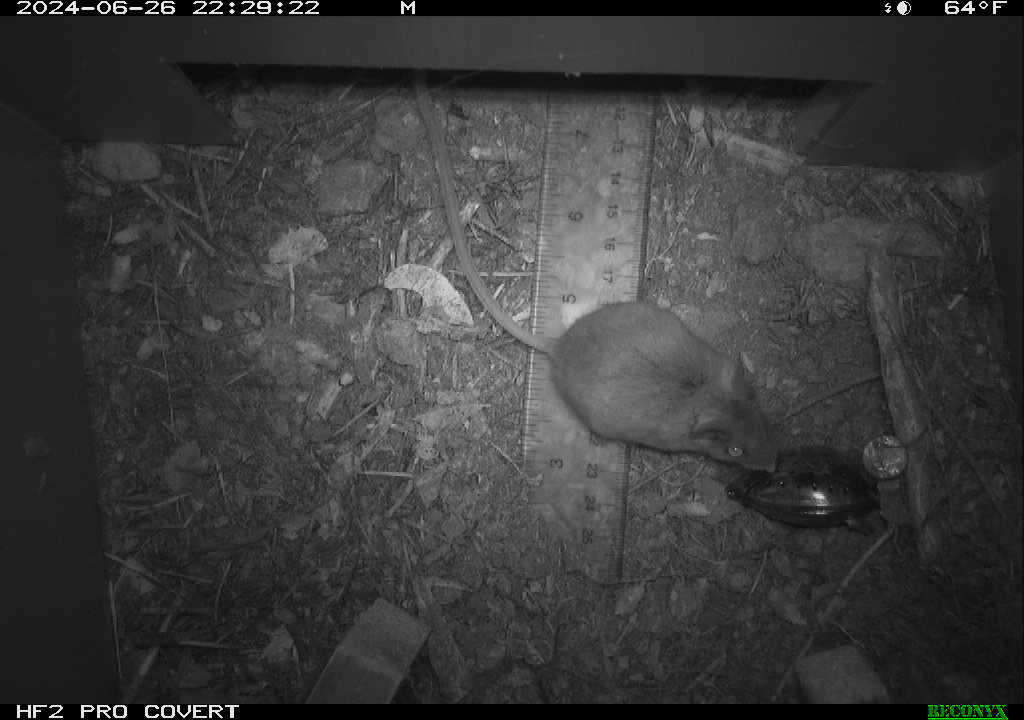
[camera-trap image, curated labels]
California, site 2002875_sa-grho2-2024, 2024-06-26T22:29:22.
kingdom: Animalia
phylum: Chordata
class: Mammalia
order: Rodentia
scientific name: Rodentia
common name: mouse species